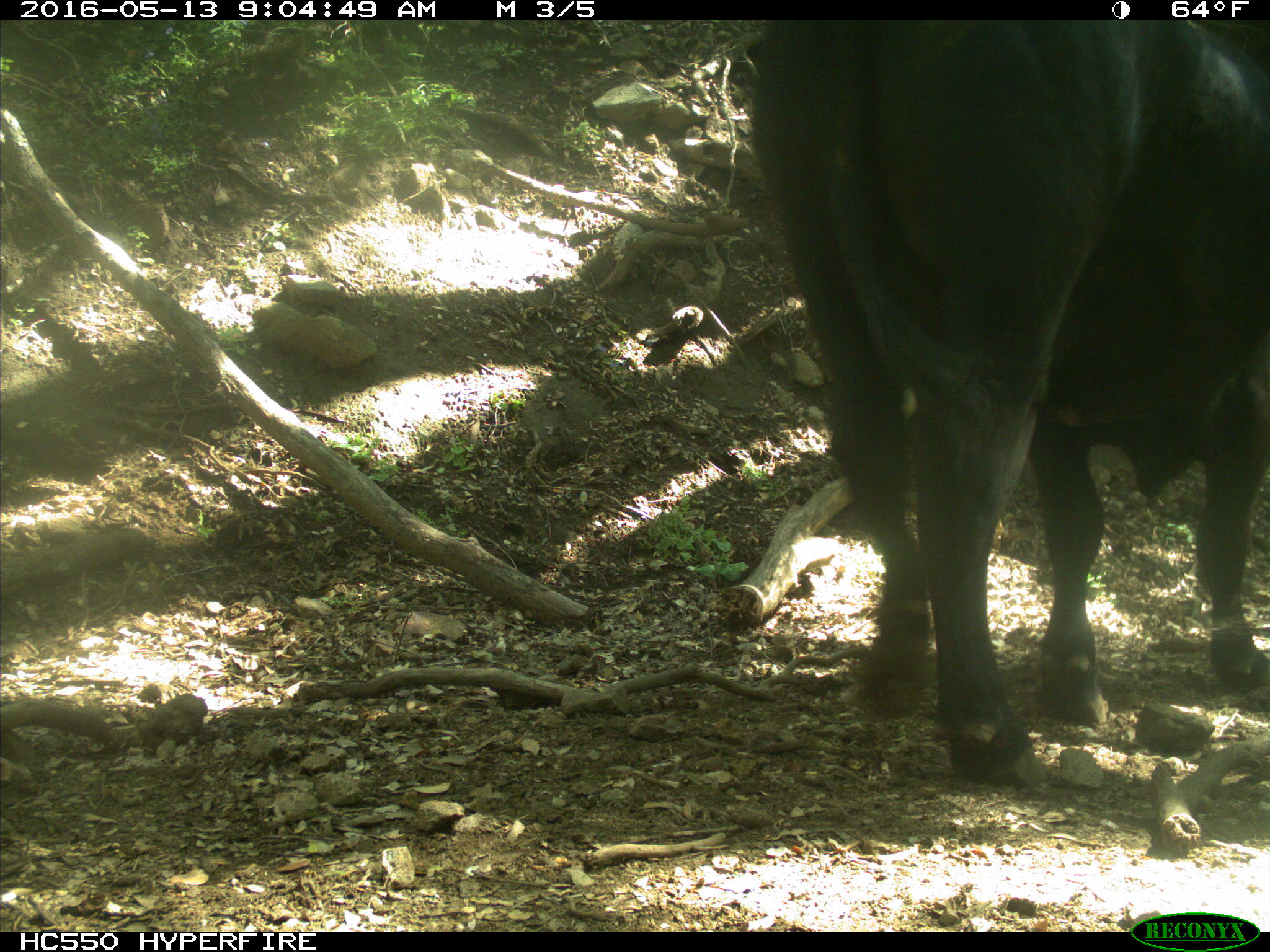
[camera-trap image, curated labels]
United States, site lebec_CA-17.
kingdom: Animalia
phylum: Chordata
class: Mammalia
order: Artiodactyla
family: Bovidae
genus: Bos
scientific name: Bos taurus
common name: domestic cow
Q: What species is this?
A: Bos taurus (domestic cow).